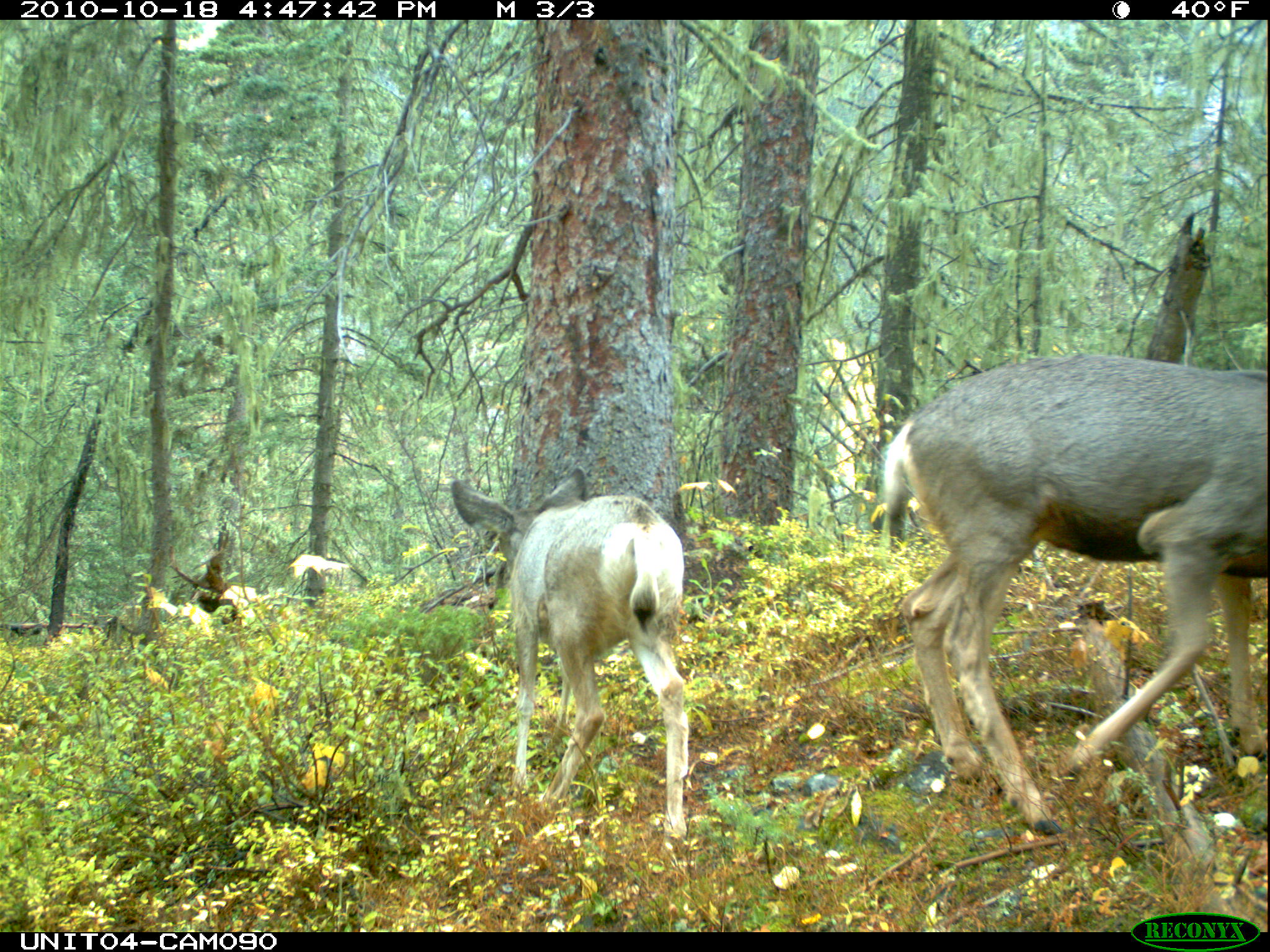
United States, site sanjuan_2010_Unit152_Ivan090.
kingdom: Animalia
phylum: Chordata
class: Mammalia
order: Artiodactyla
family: Cervidae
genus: Odocoileus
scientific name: Odocoileus hemionus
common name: mule deer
Odocoileus hemionus (mule deer).